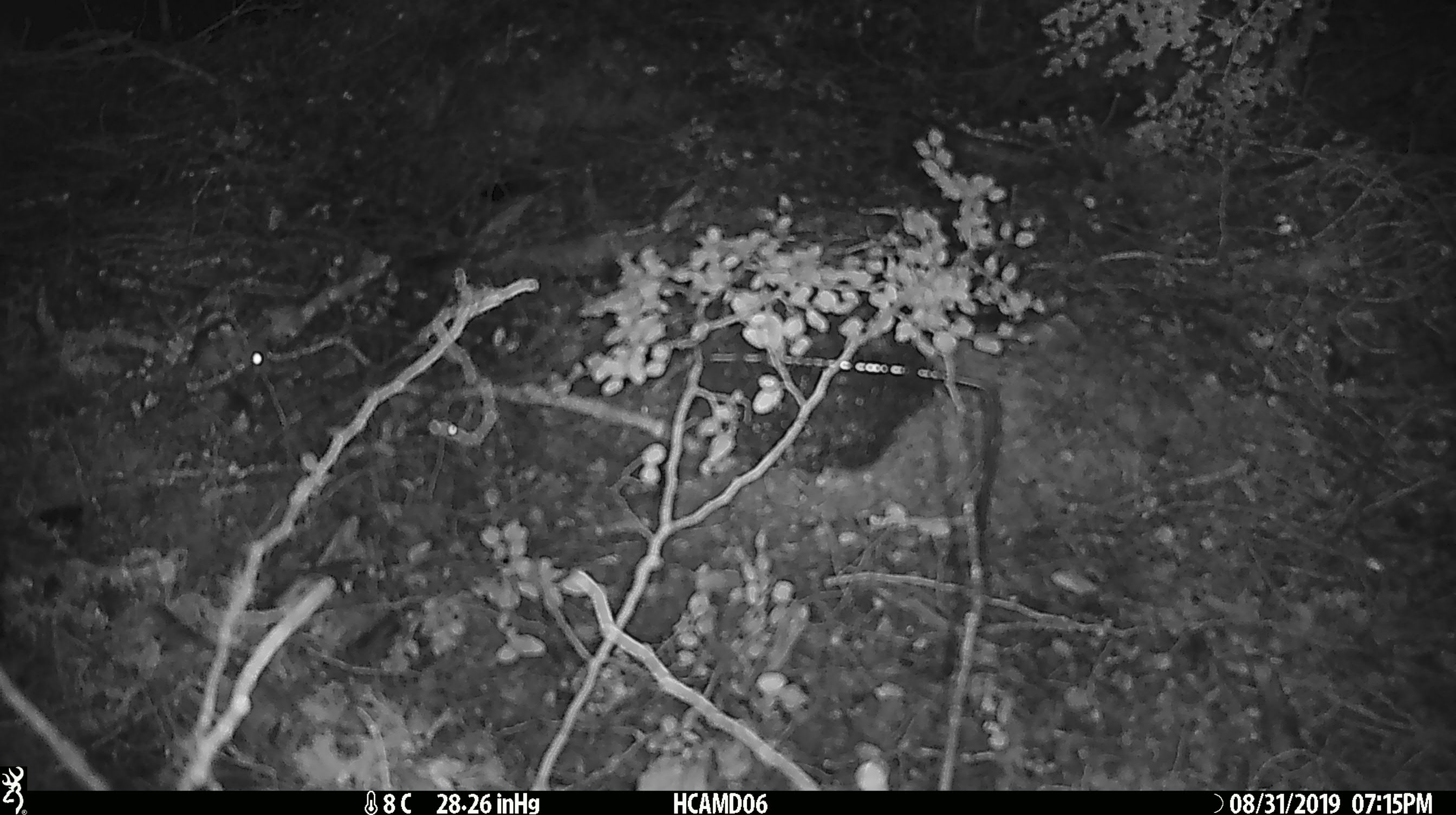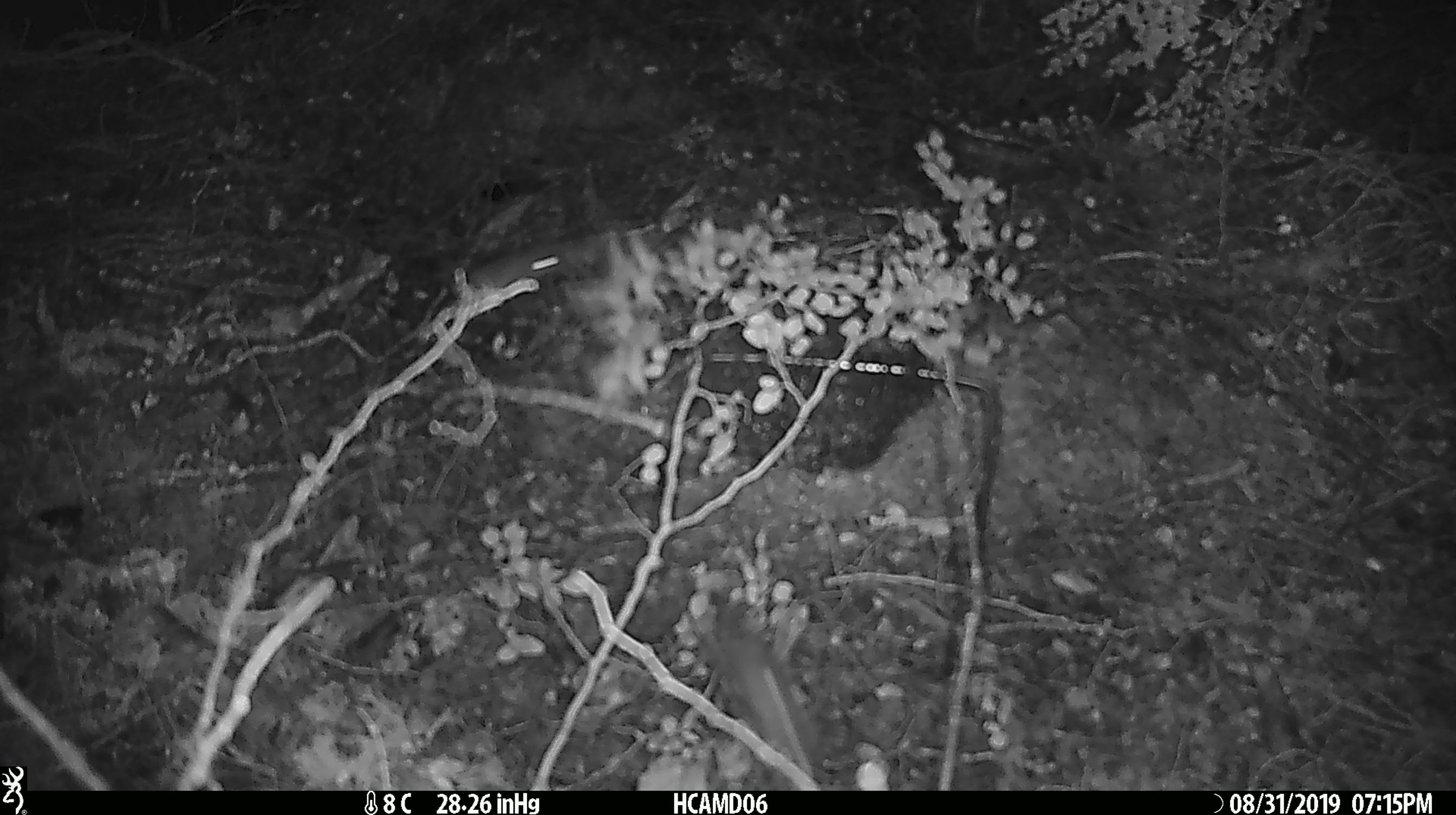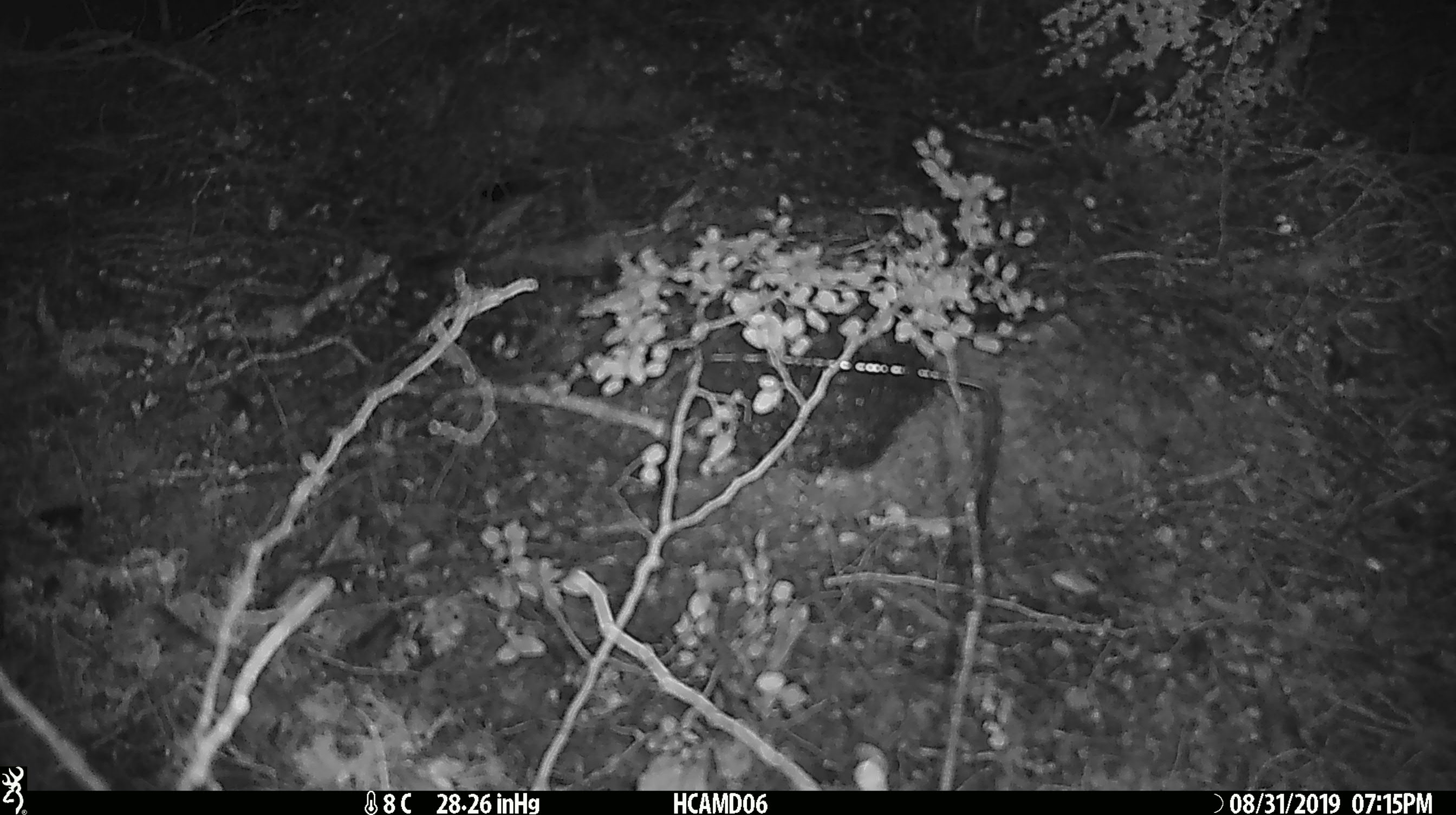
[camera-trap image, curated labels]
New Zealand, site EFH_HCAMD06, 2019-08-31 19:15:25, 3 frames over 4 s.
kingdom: Animalia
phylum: Chordata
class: Mammalia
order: Rodentia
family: Muridae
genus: Mus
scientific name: Mus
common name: mouse